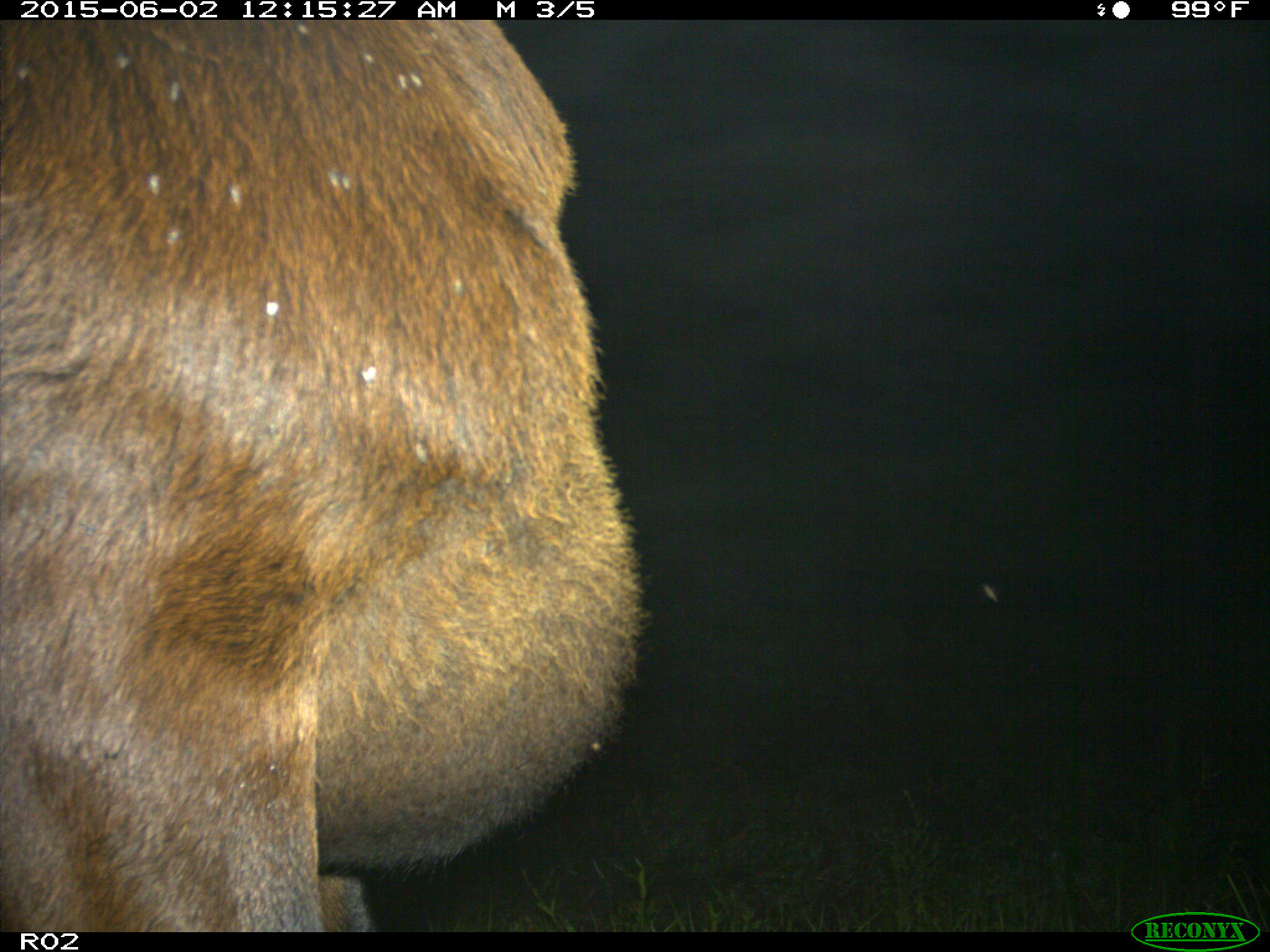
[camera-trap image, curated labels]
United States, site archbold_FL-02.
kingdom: Animalia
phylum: Chordata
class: Mammalia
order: Artiodactyla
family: Bovidae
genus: Bos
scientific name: Bos taurus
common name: domestic cow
Bos taurus (domestic cow).